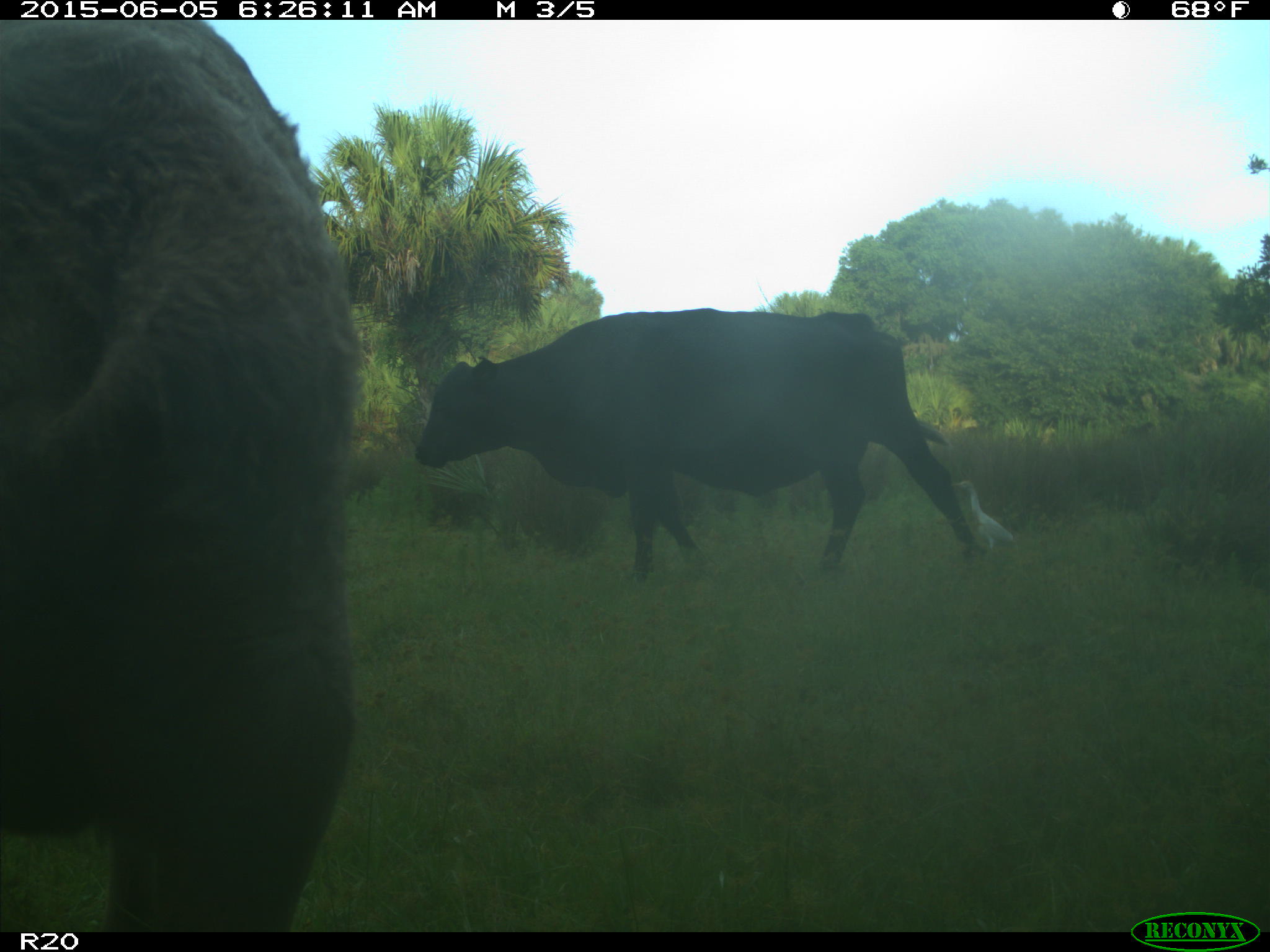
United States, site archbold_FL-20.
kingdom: Animalia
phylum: Chordata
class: Mammalia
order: Artiodactyla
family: Bovidae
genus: Bos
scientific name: Bos taurus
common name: domestic cow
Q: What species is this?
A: Bos taurus (domestic cow).